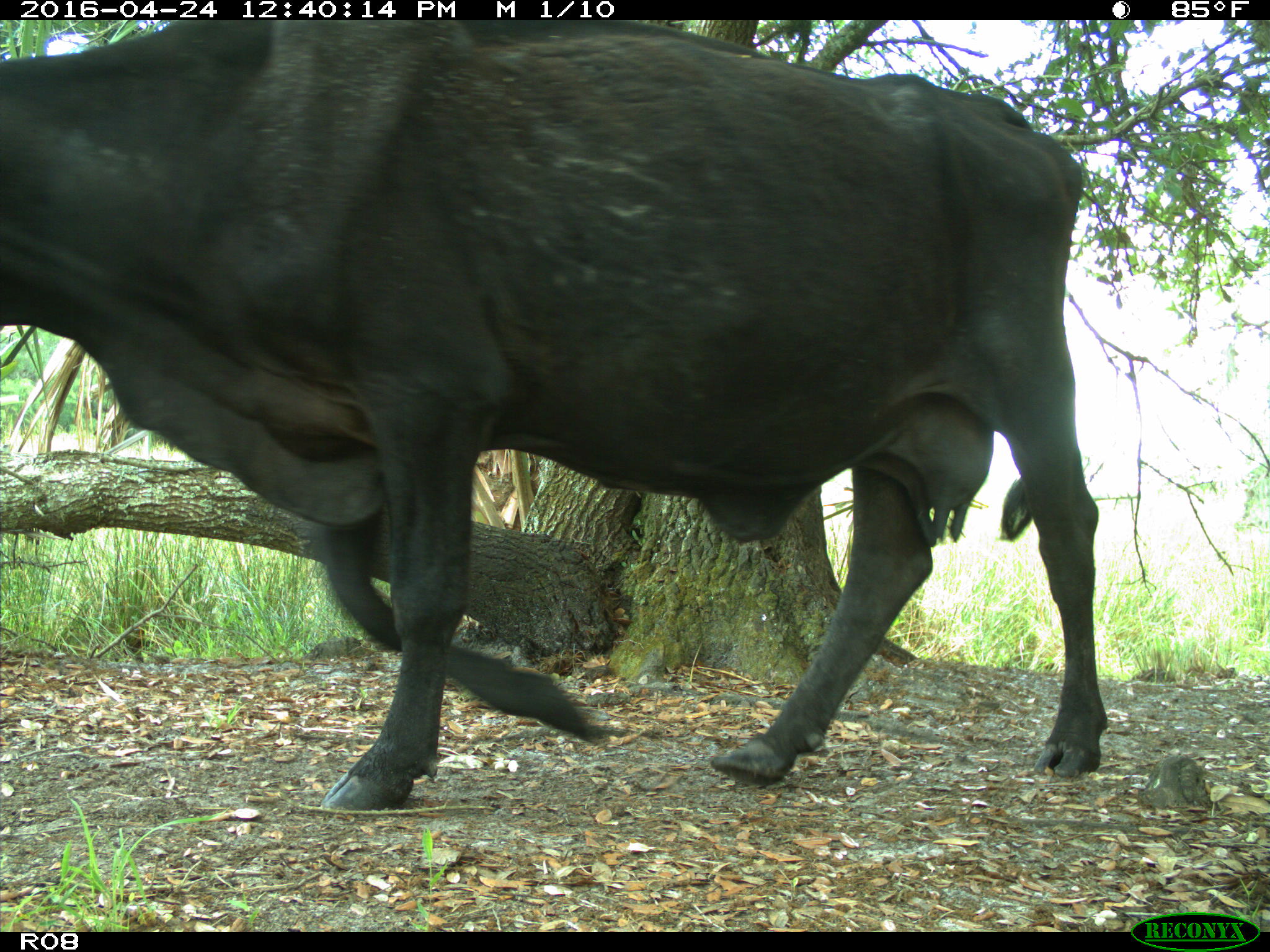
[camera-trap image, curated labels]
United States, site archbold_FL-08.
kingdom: Animalia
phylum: Chordata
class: Mammalia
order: Artiodactyla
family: Bovidae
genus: Bos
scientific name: Bos taurus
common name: domestic cow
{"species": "Bos taurus (domestic cow)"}